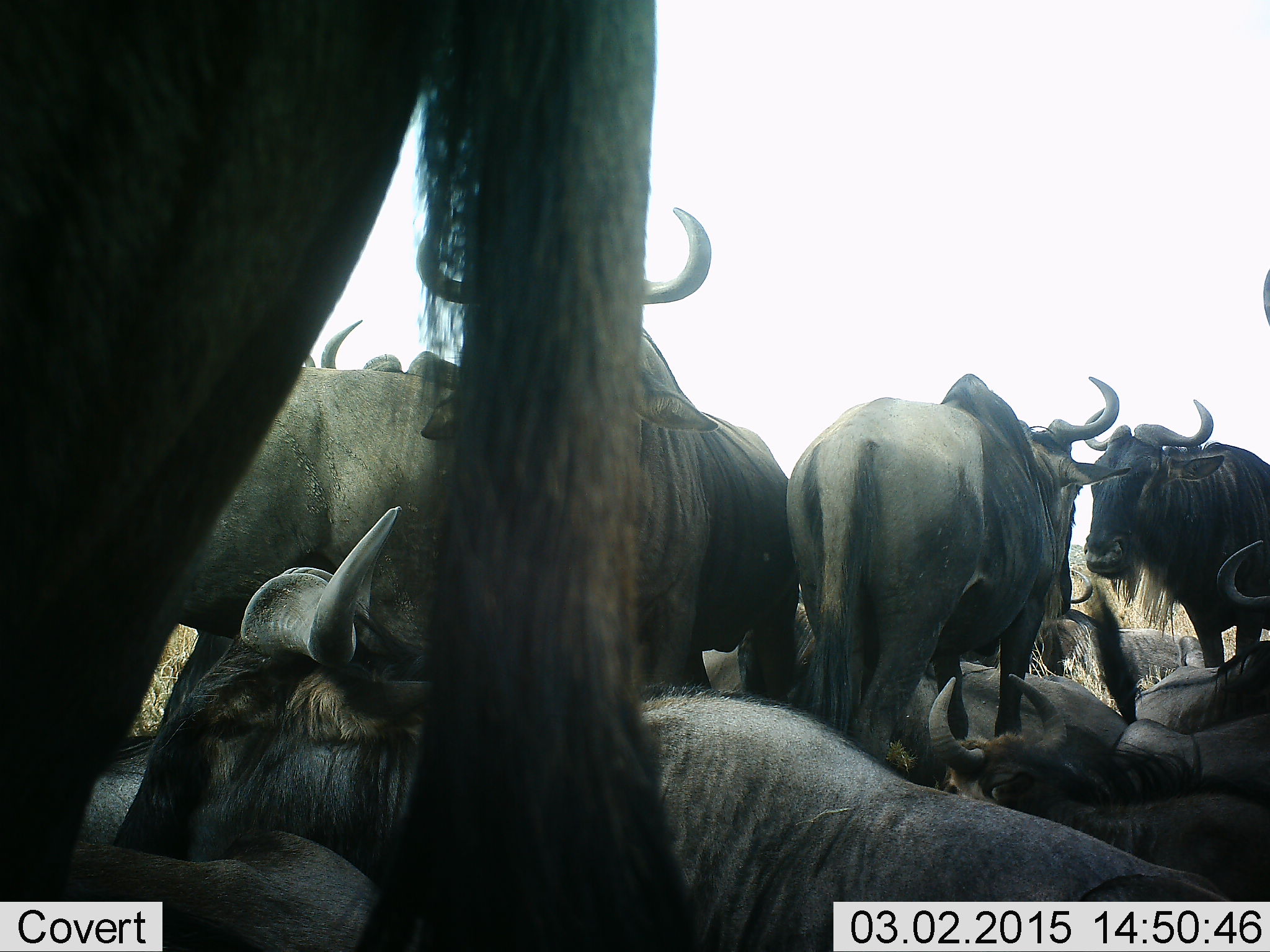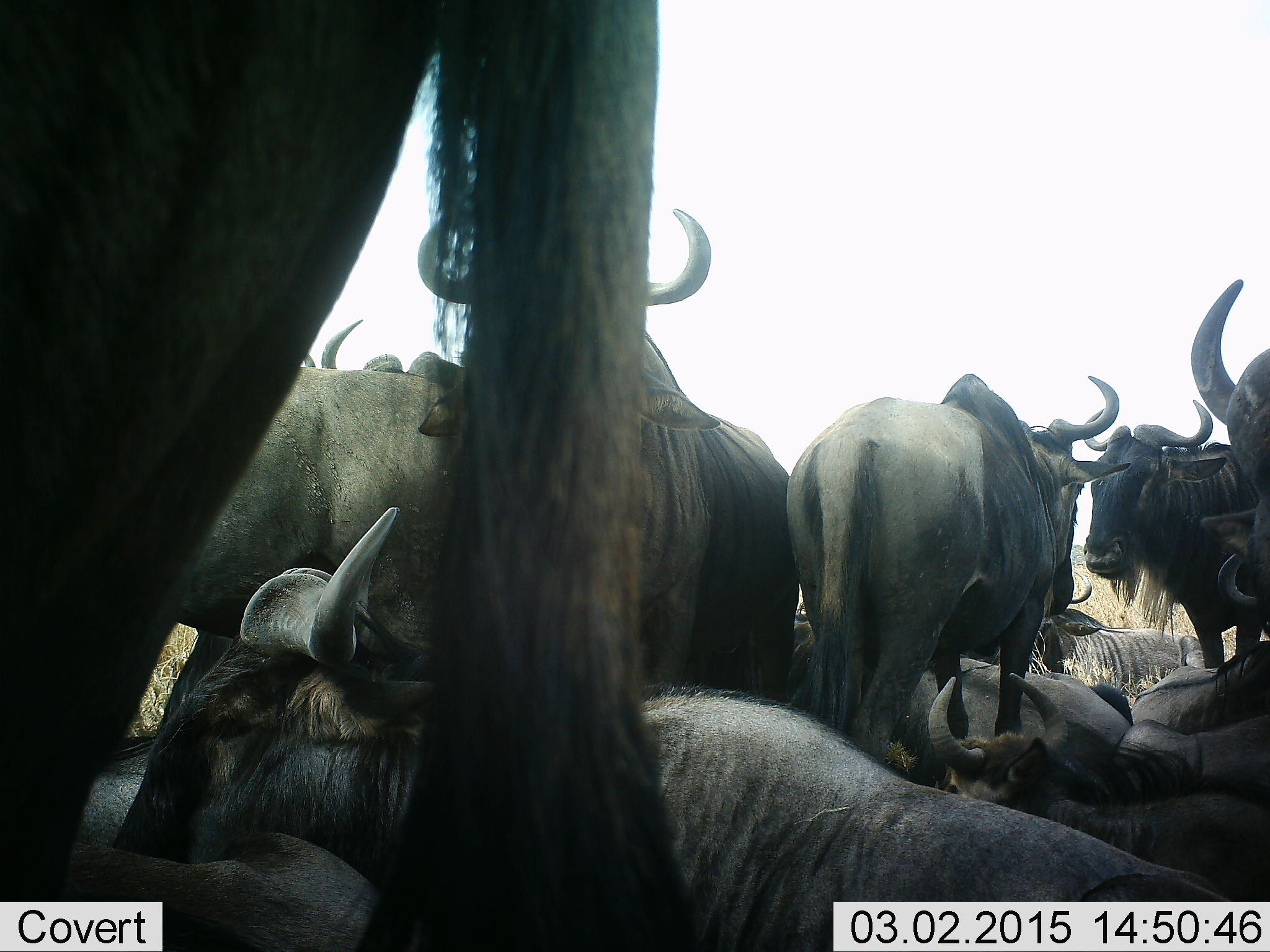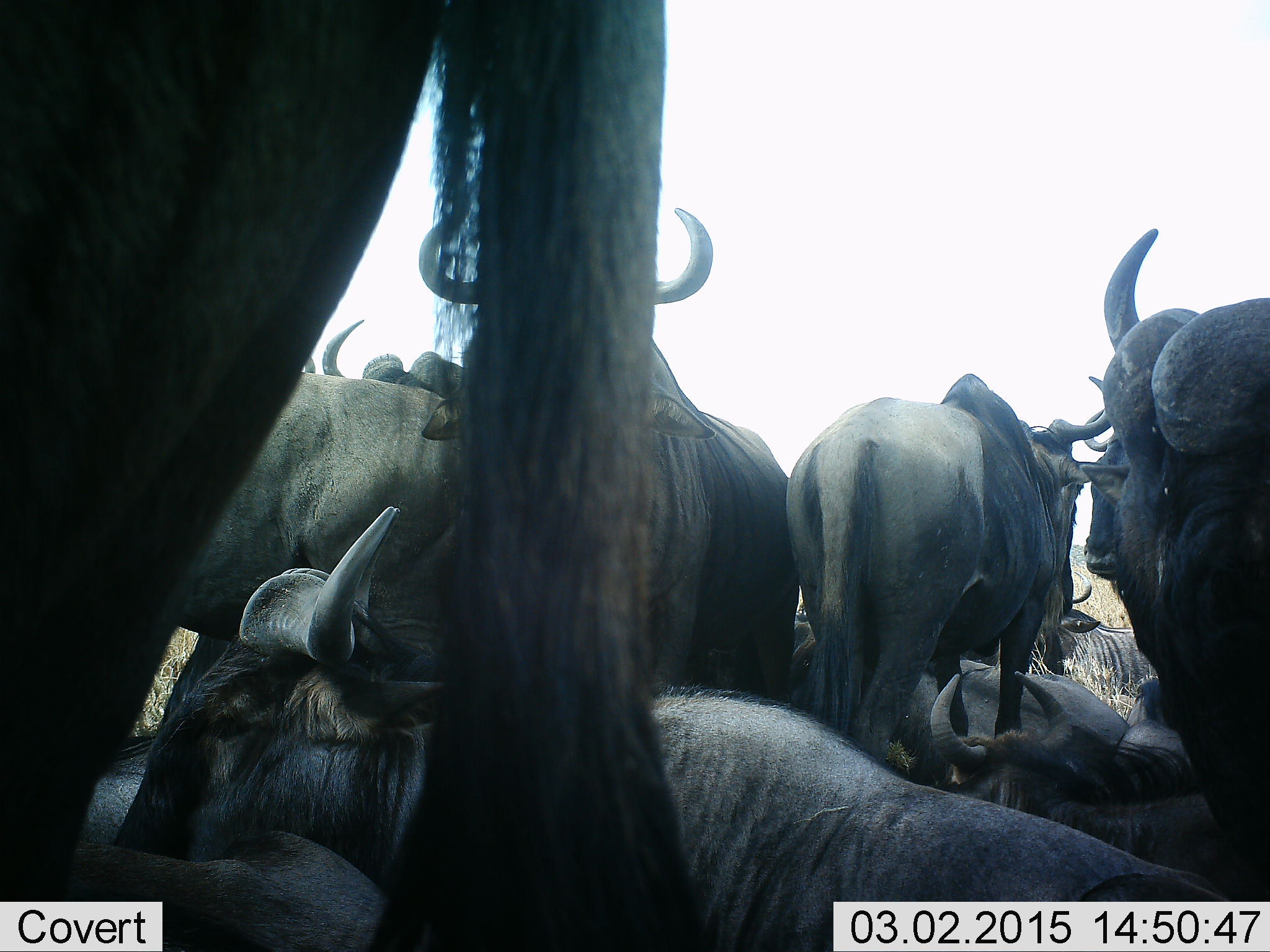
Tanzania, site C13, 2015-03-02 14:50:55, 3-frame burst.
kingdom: Animalia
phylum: Chordata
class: Mammalia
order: Artiodactyla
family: Bovidae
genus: Connochaetes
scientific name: Connochaetes taurinus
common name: blue wildebeest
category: wildebeest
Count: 11-50.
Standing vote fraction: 90%.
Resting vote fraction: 100%.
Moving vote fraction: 10%.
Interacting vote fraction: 20%.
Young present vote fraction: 0%.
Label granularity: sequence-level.